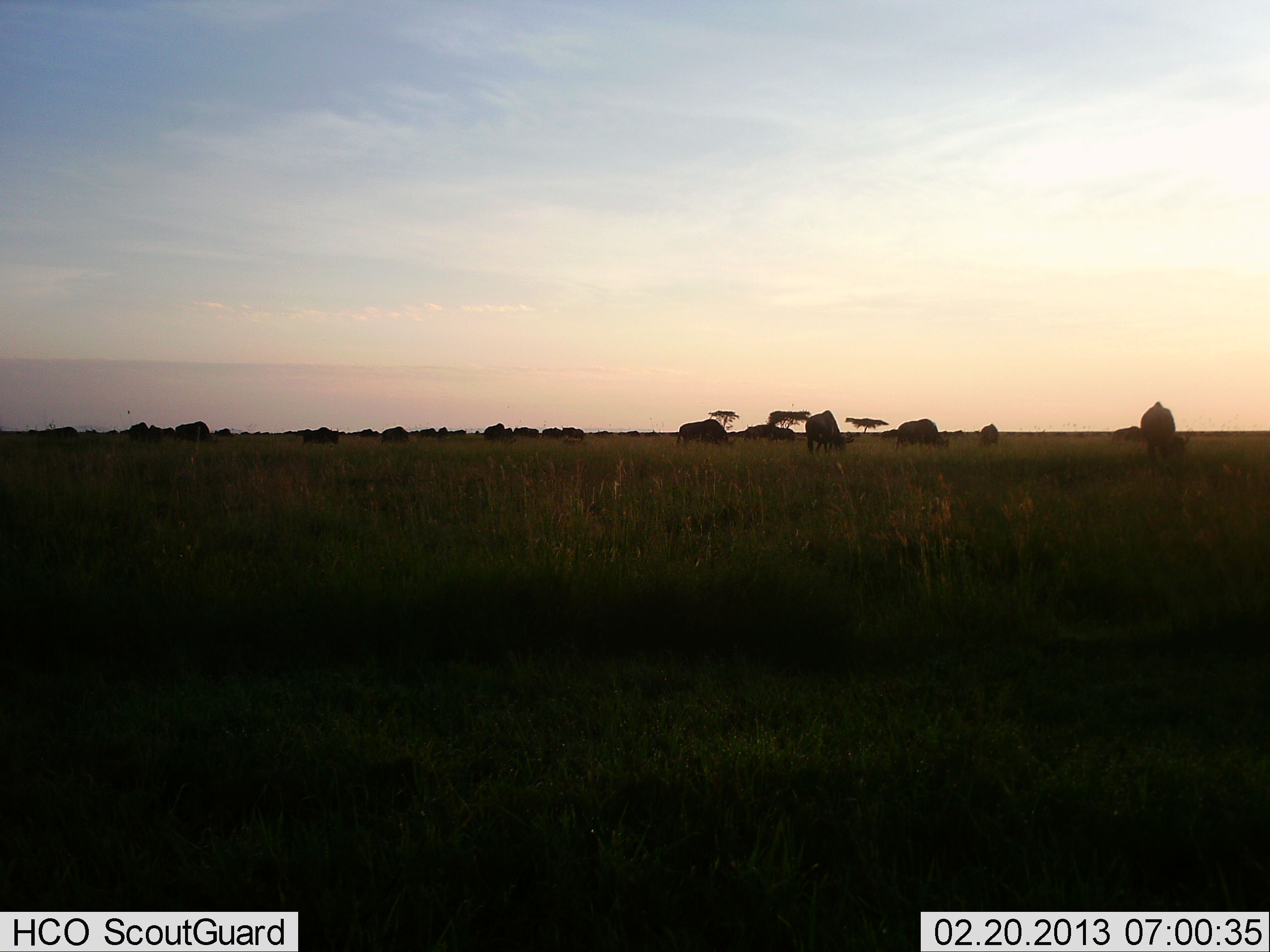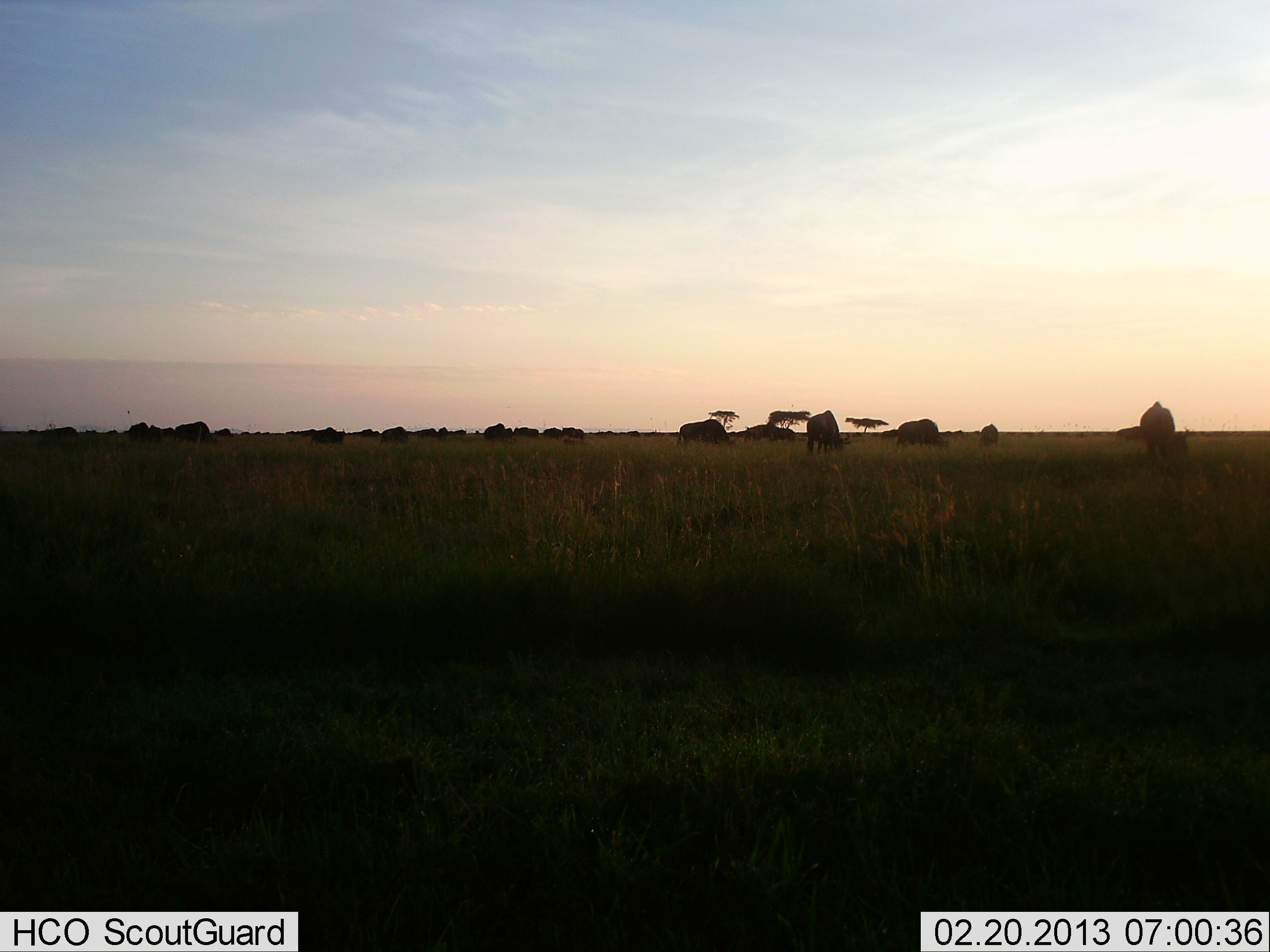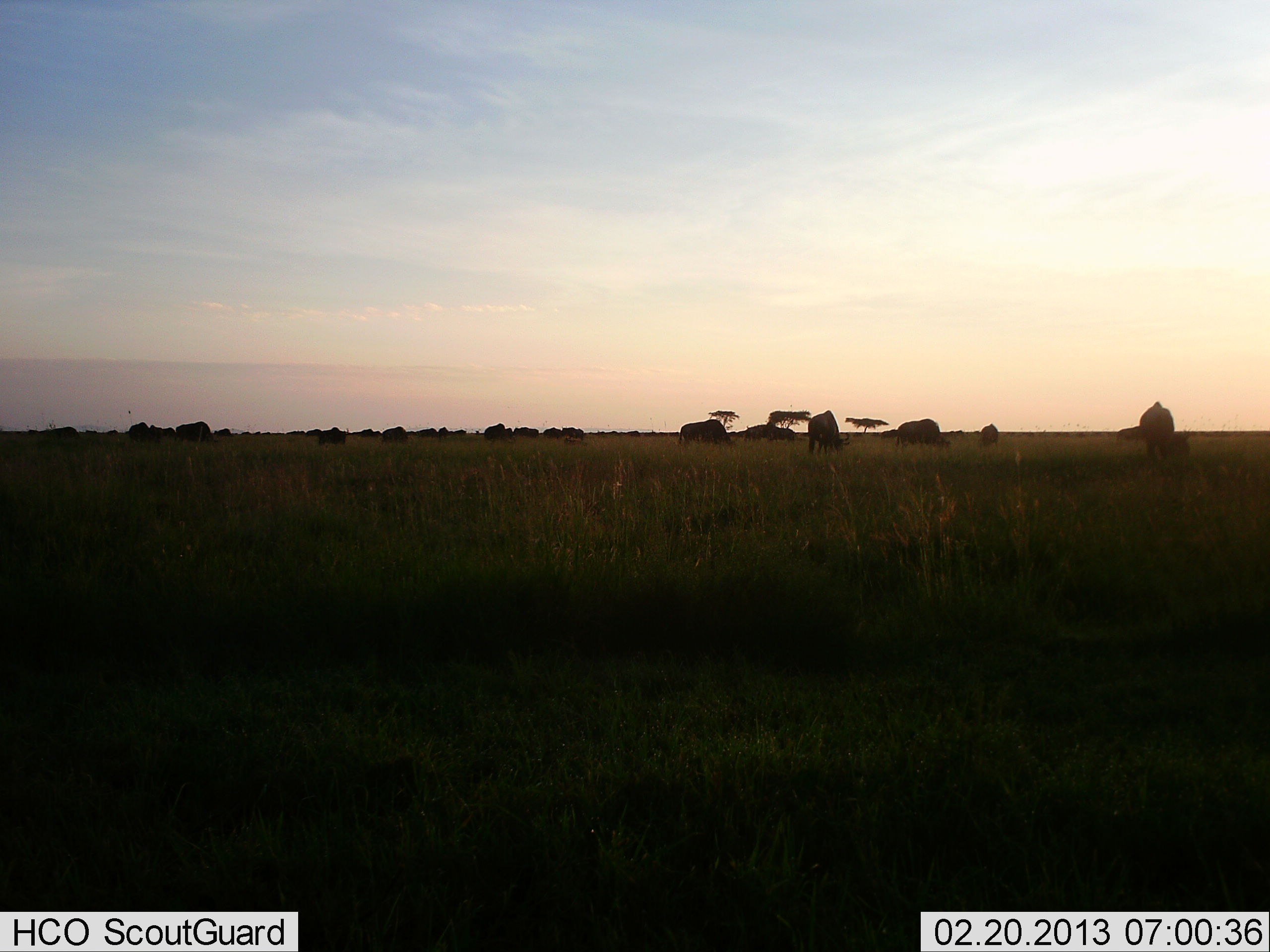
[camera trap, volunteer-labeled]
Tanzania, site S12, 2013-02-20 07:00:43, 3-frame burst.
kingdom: Animalia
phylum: Chordata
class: Mammalia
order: Artiodactyla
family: Bovidae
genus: Connochaetes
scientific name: Connochaetes taurinus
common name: blue wildebeest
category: wildebeest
Wildebeest (blue wildebeest) (Connochaetes taurinus), count 11-50. Behavior (volunteer vote fractions): standing 43%, resting 5%, moving 24%, interacting 0%. Young present (vote fraction): 0%. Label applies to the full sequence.